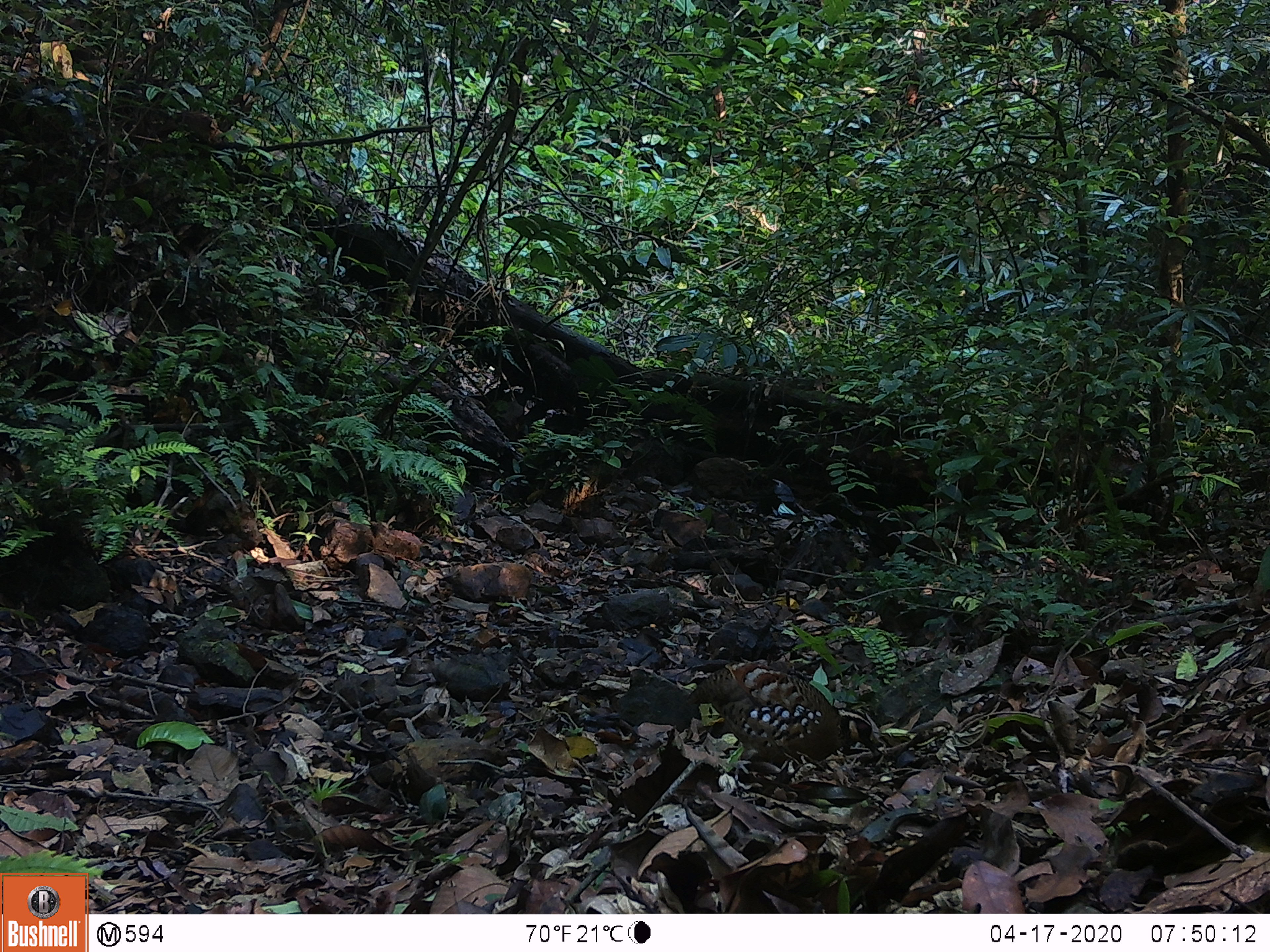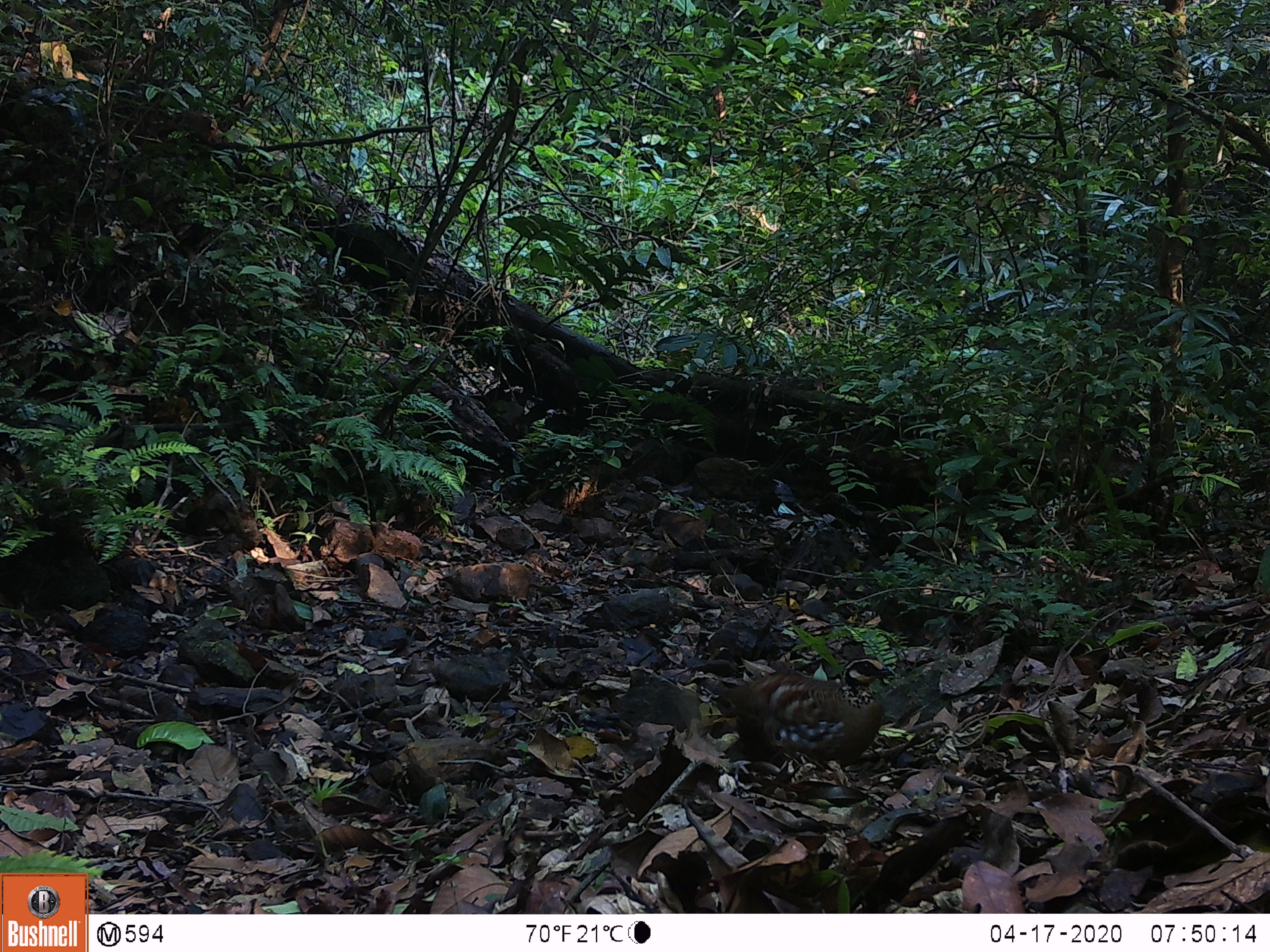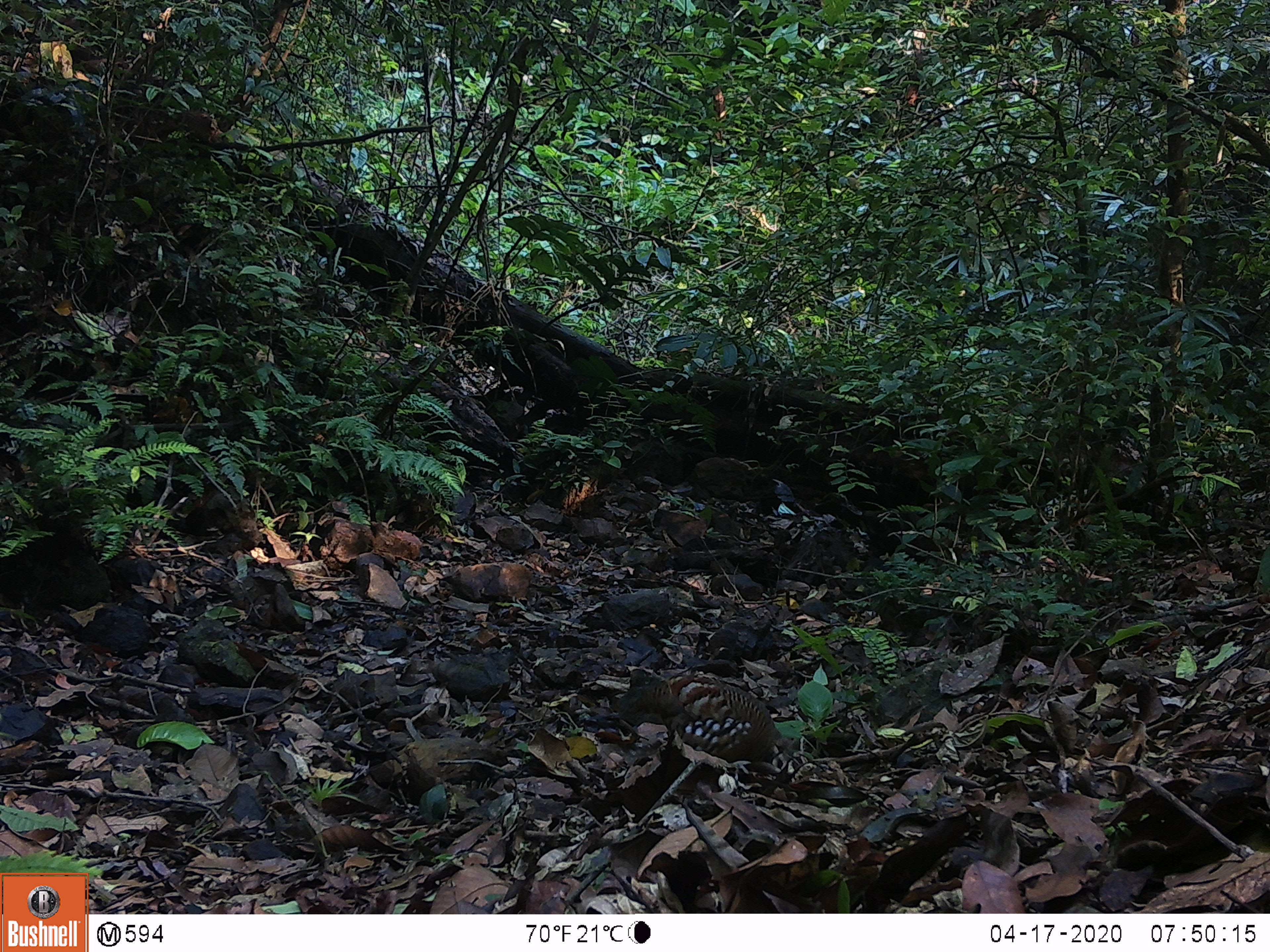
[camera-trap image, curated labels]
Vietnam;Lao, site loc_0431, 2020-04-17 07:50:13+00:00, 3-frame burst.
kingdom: Animalia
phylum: Chordata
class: Aves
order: Galliformes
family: Phasianidae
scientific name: Phasianidae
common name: partridge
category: unidentified partridge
Unidentified partridge (partridge) (Phasianidae). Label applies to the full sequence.